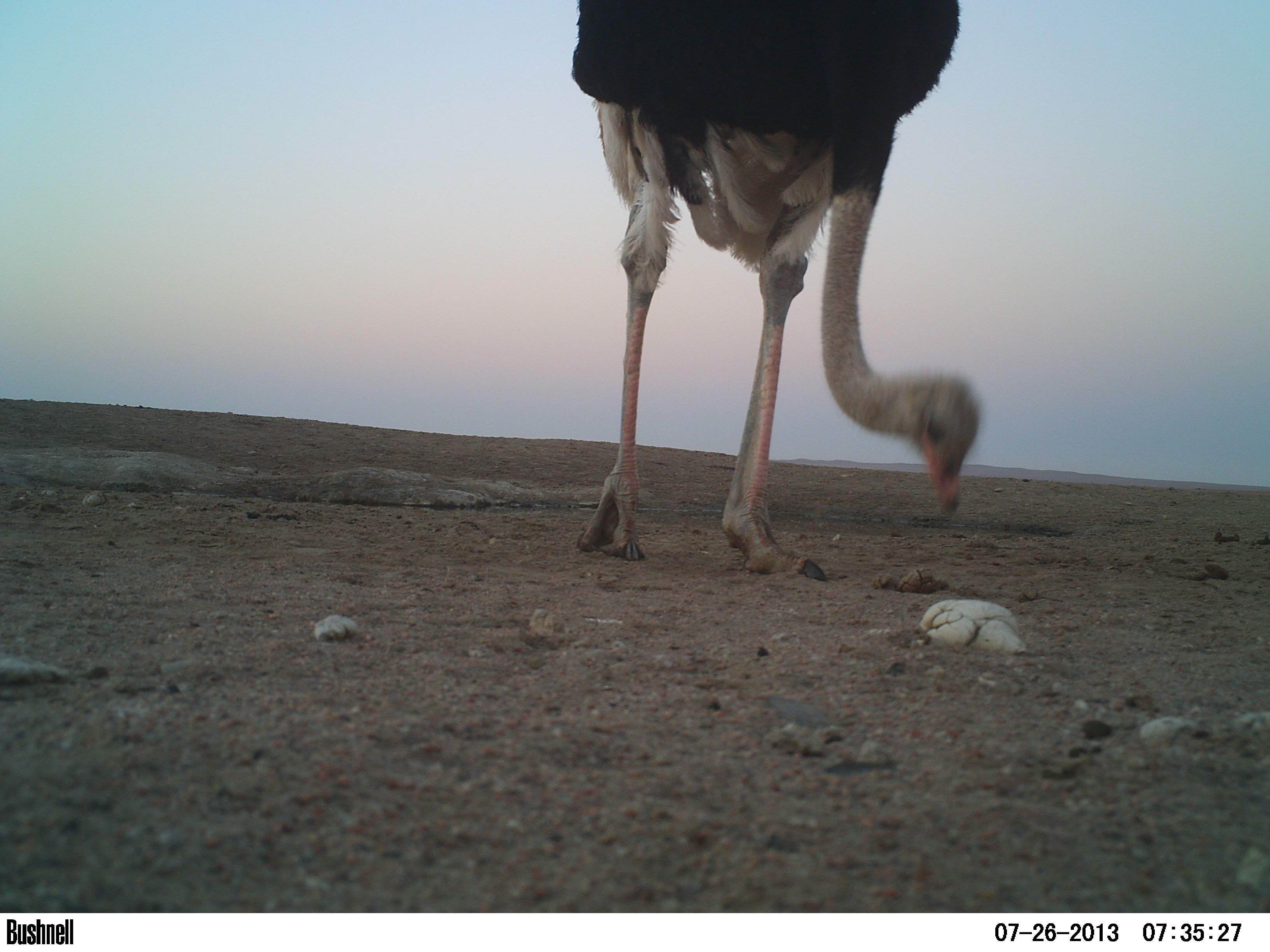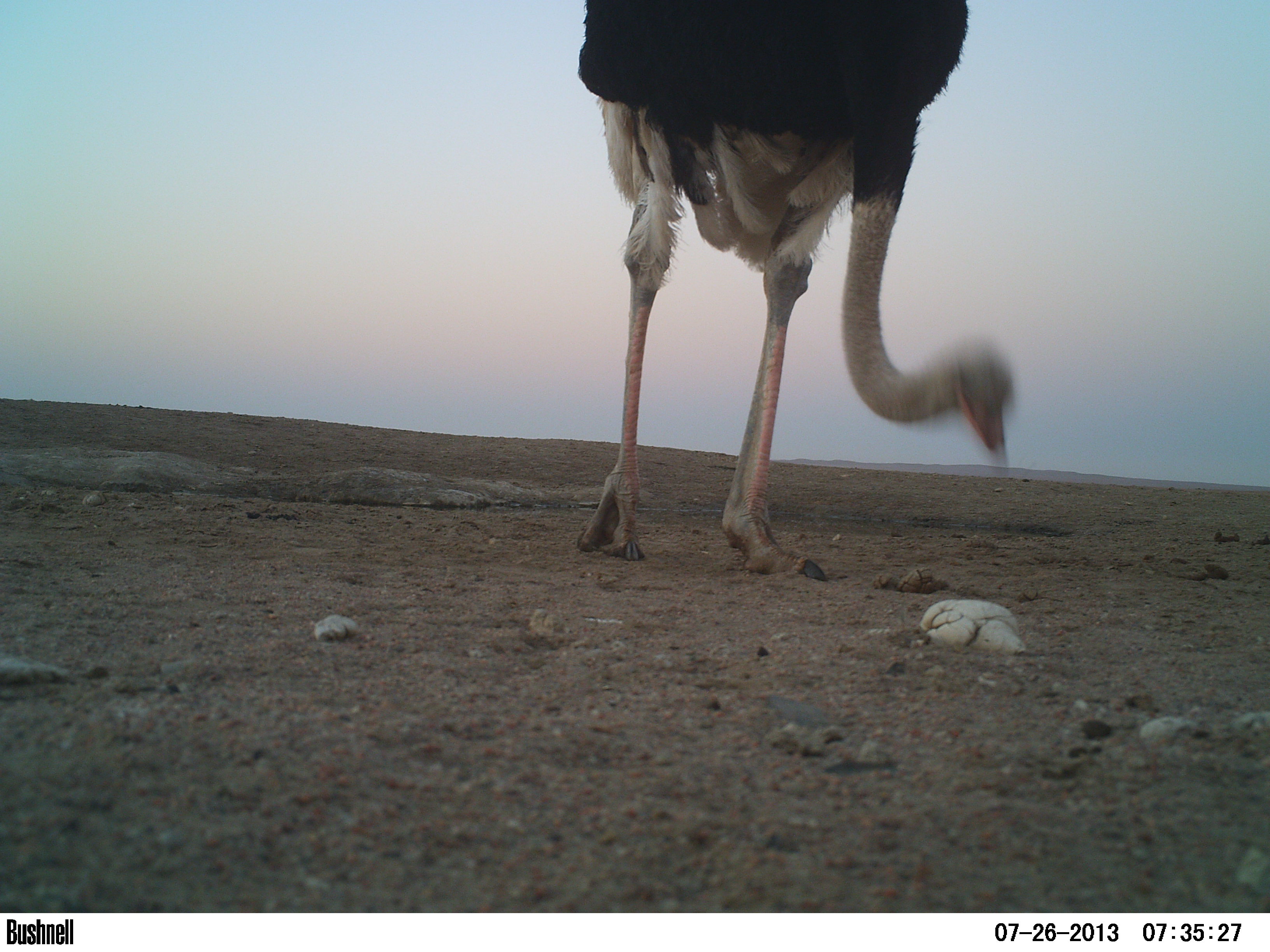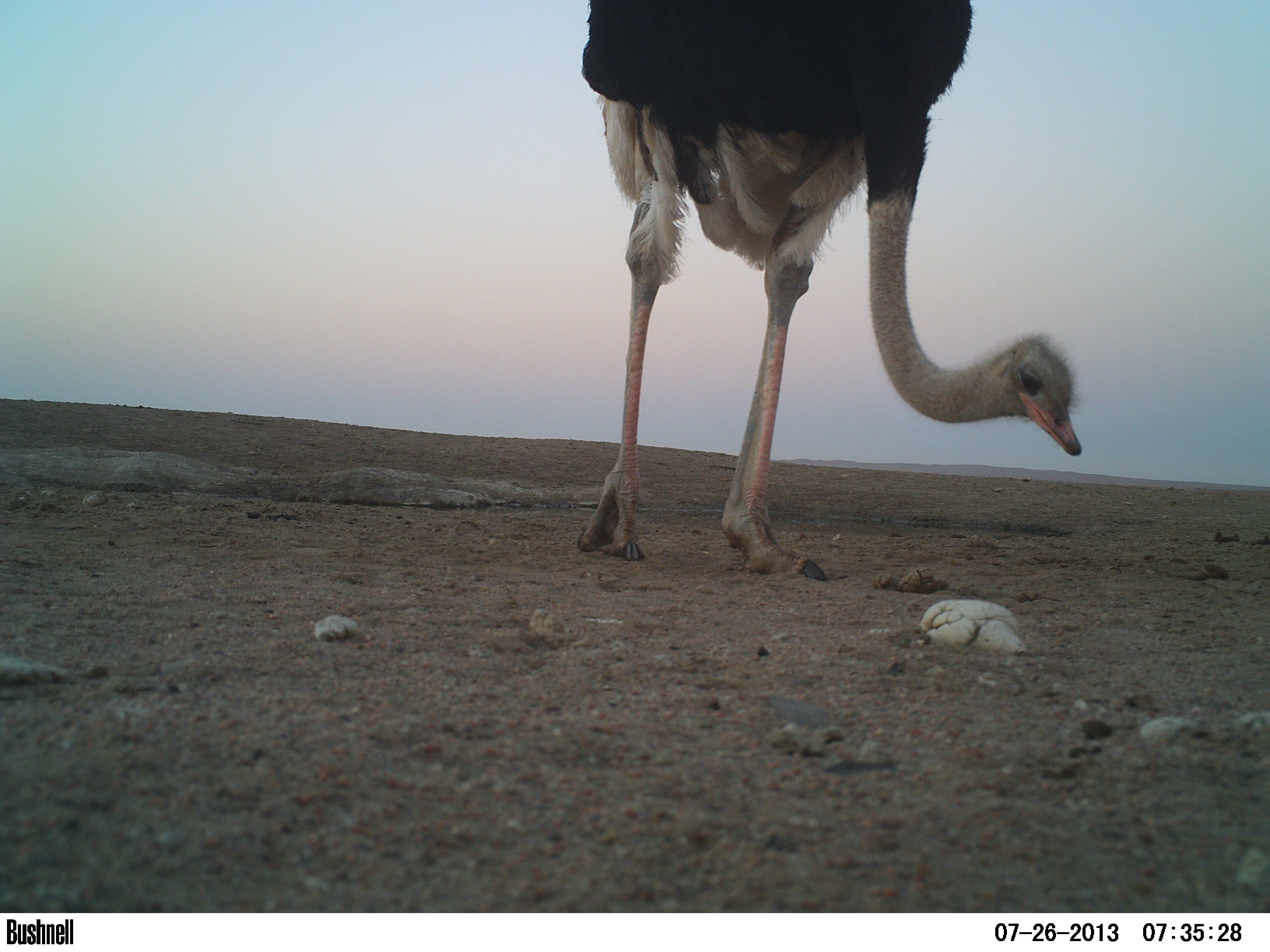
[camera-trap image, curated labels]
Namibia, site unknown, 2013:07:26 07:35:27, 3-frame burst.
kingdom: Animalia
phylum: Chordata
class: Aves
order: Struthioniformes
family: Struthionidae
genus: Struthio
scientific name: Struthio camelus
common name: common ostrich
Struthio camelus (common ostrich).